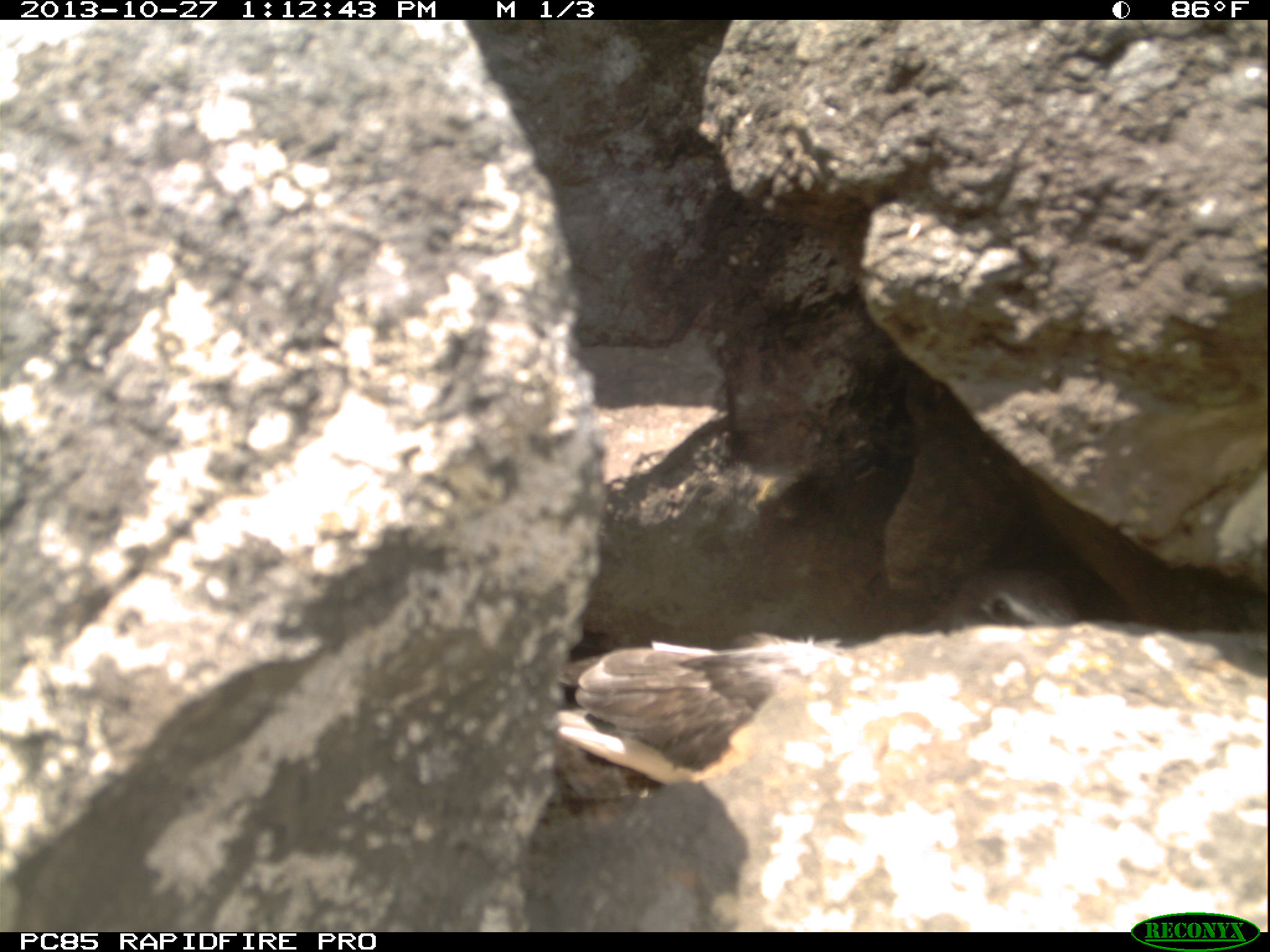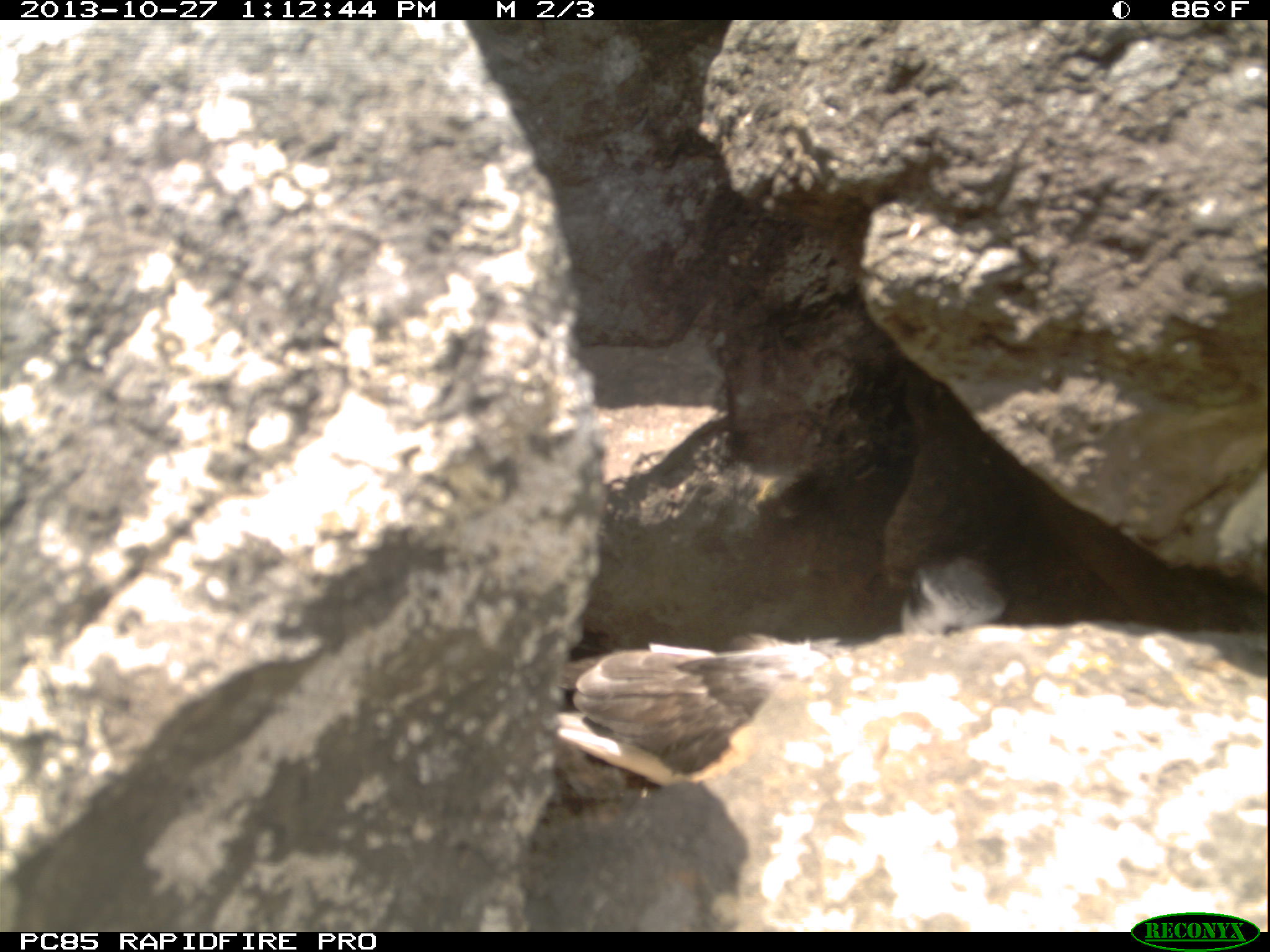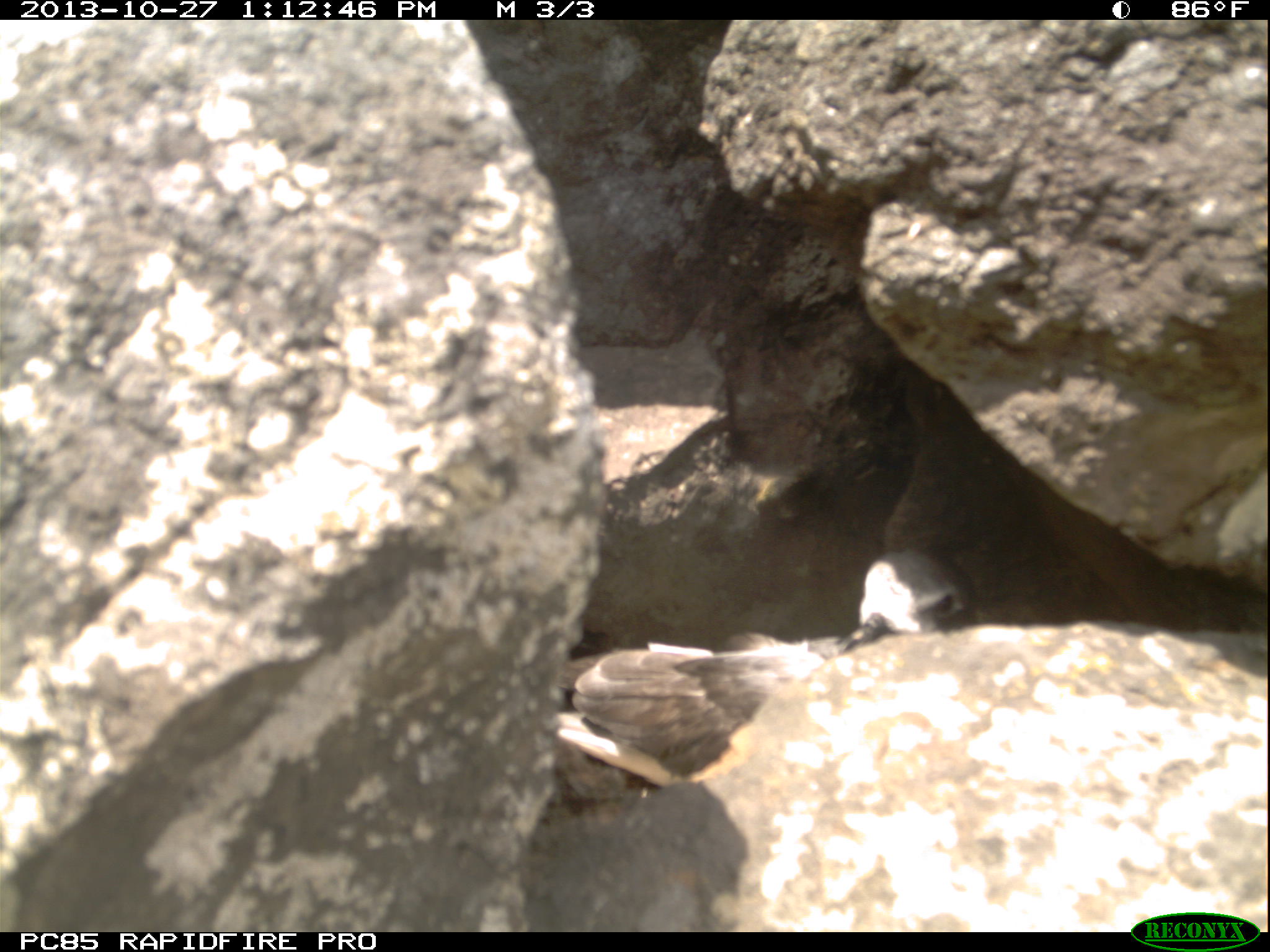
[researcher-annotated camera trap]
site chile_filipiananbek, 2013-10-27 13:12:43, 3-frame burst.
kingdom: Animalia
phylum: Chordata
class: Aves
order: Procellariiformes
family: Procellariidae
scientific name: Procellariidae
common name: petrel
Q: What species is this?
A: Petrel (Procellariidae).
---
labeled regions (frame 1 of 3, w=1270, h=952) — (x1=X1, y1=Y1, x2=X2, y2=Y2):
petrel: (x1=563, y1=573, x2=1094, y2=799)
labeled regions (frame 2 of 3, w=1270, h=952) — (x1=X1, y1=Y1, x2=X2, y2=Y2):
petrel: (x1=530, y1=556, x2=1005, y2=801)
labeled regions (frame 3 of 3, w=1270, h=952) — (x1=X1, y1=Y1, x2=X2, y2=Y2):
petrel: (x1=538, y1=547, x2=975, y2=794)